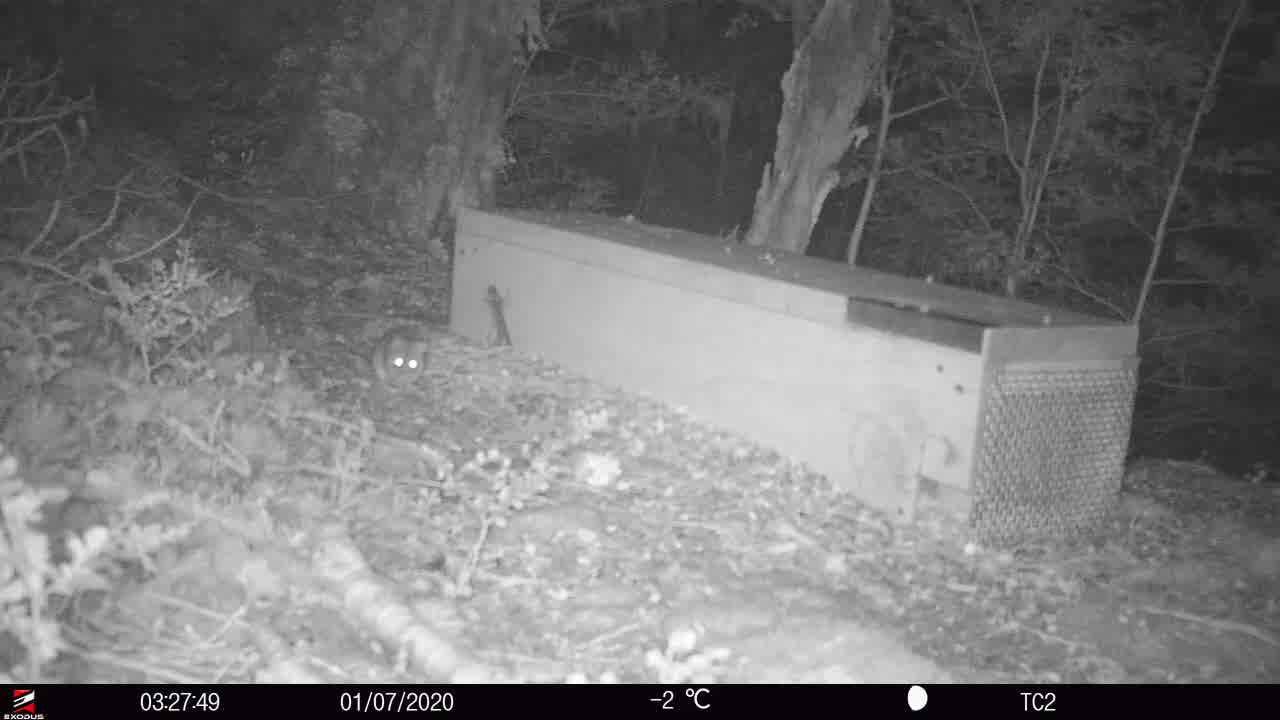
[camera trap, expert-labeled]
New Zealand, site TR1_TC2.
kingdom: Animalia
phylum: Chordata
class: Mammalia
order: Rodentia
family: Muridae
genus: Rattus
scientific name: Rattus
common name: rat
Rat (Rattus).